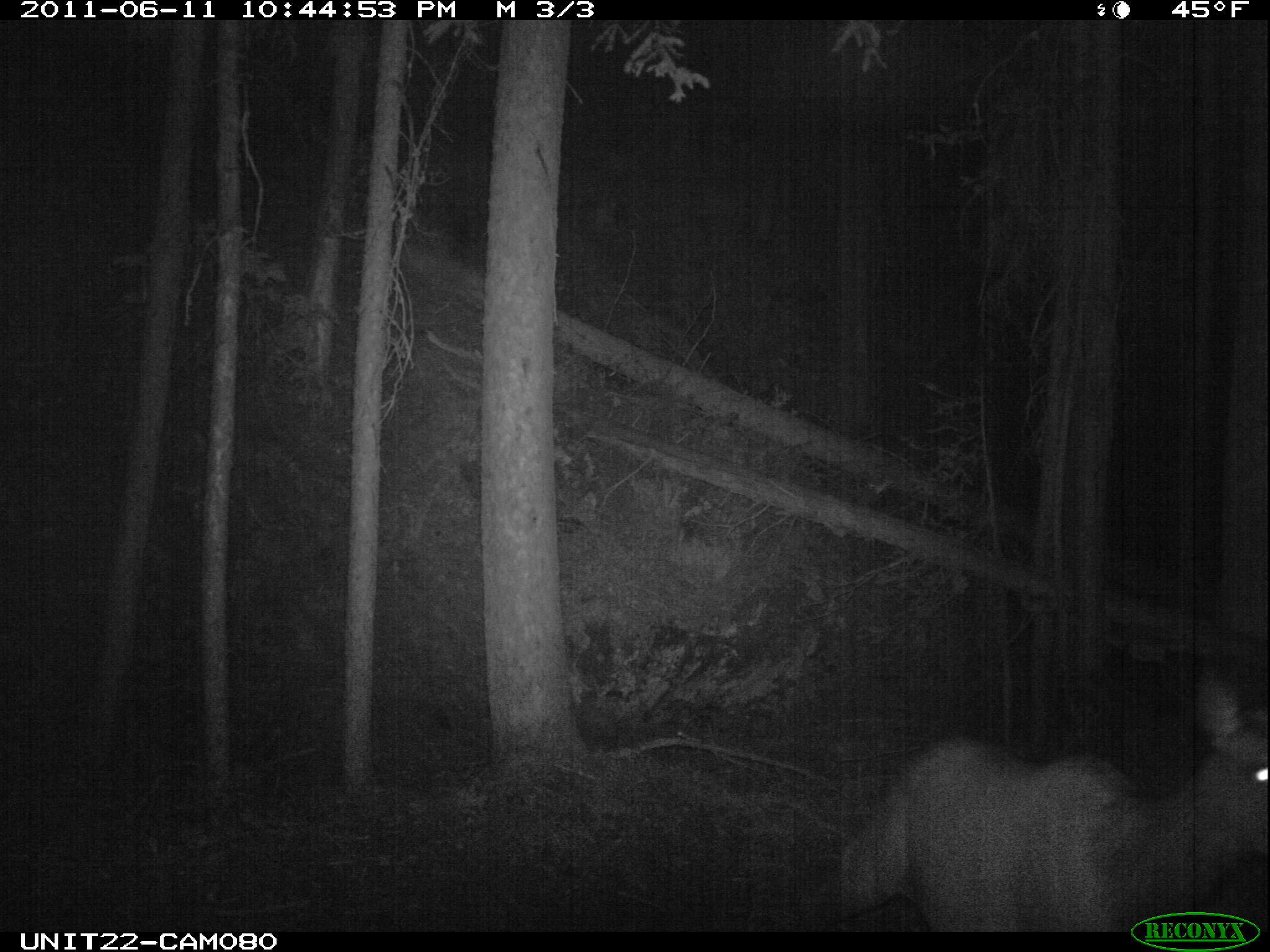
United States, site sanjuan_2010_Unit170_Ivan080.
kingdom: Animalia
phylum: Chordata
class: Mammalia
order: Artiodactyla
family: Cervidae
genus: Cervus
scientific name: Cervus elaphus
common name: red deer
Cervus elaphus (red deer).